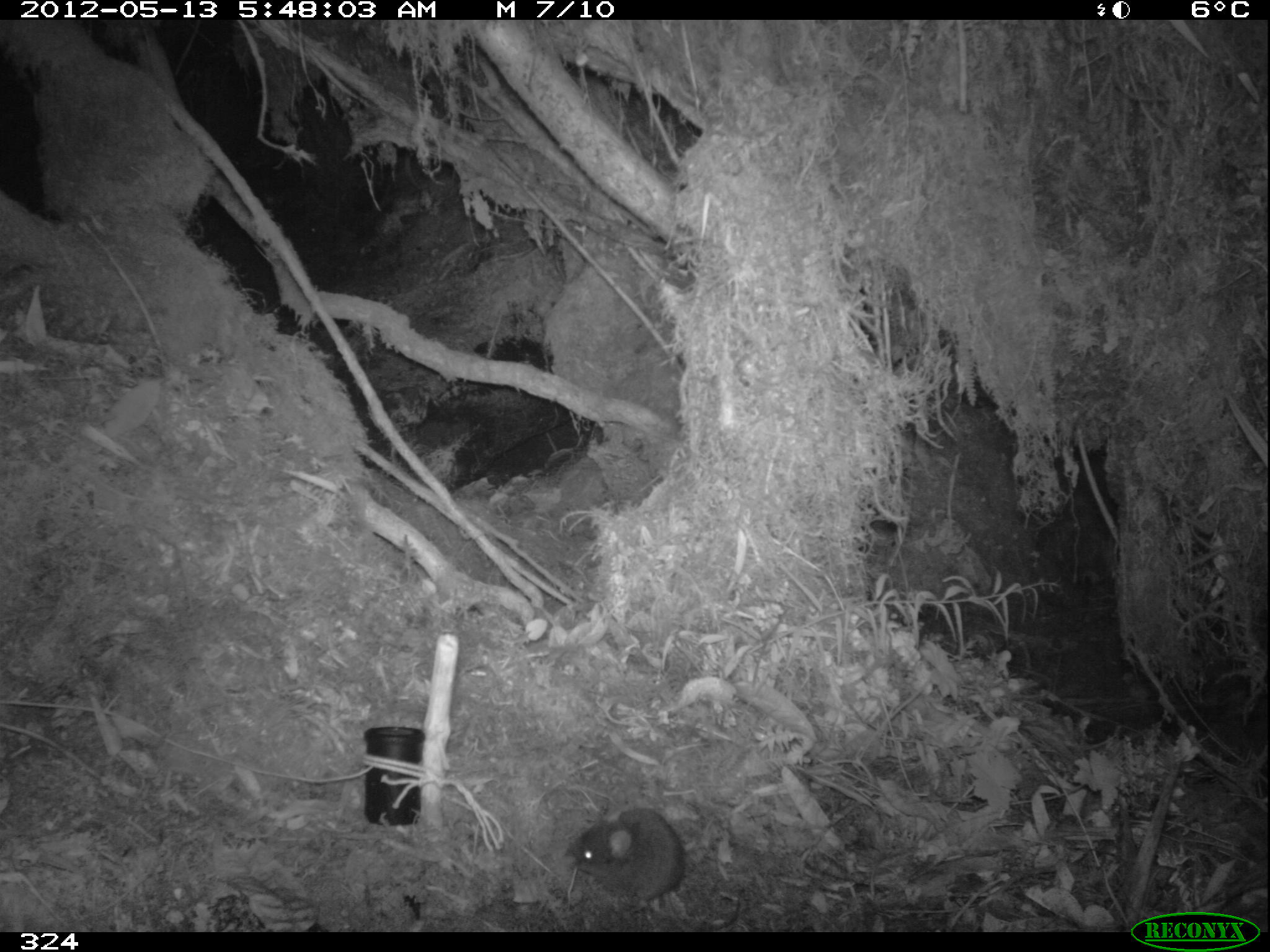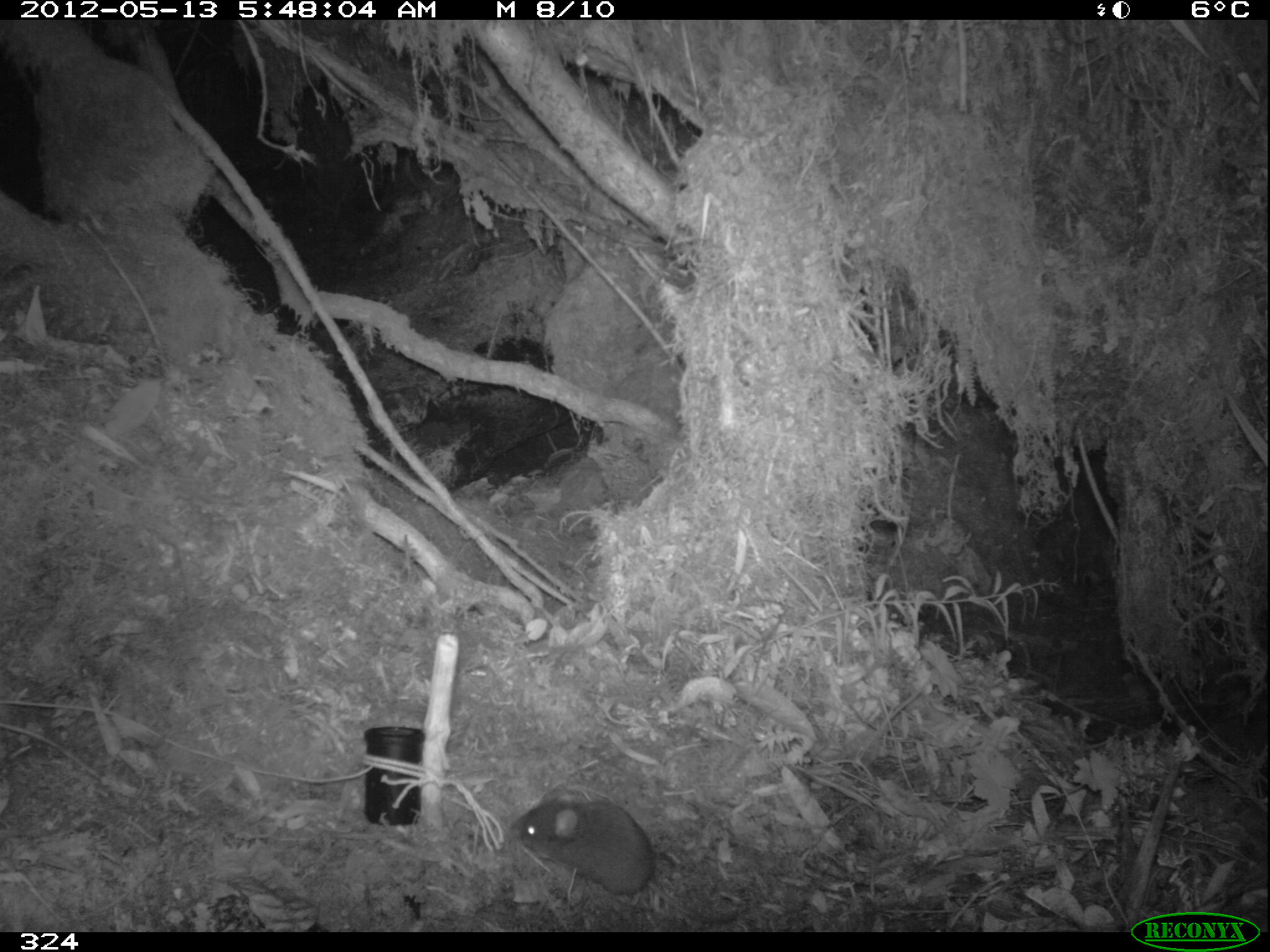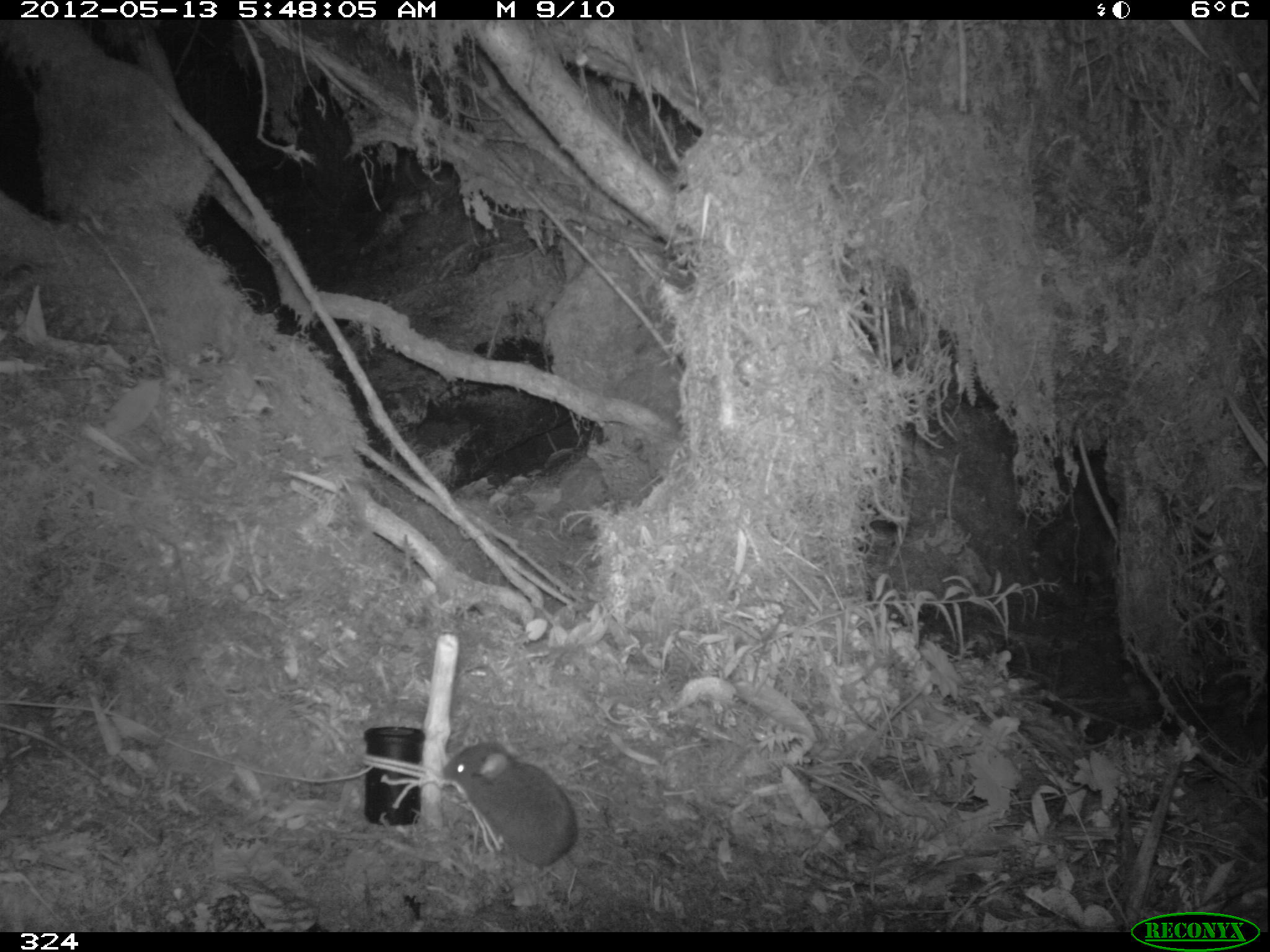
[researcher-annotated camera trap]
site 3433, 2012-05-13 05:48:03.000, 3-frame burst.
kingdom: Animalia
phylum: Chordata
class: Mammalia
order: Rodentia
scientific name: Rodentia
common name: rodents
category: unknown rodent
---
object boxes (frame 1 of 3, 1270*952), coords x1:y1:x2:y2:
unknown rodent: 562:803:689:911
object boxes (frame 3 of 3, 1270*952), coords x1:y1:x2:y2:
unknown rodent: 436:736:633:921